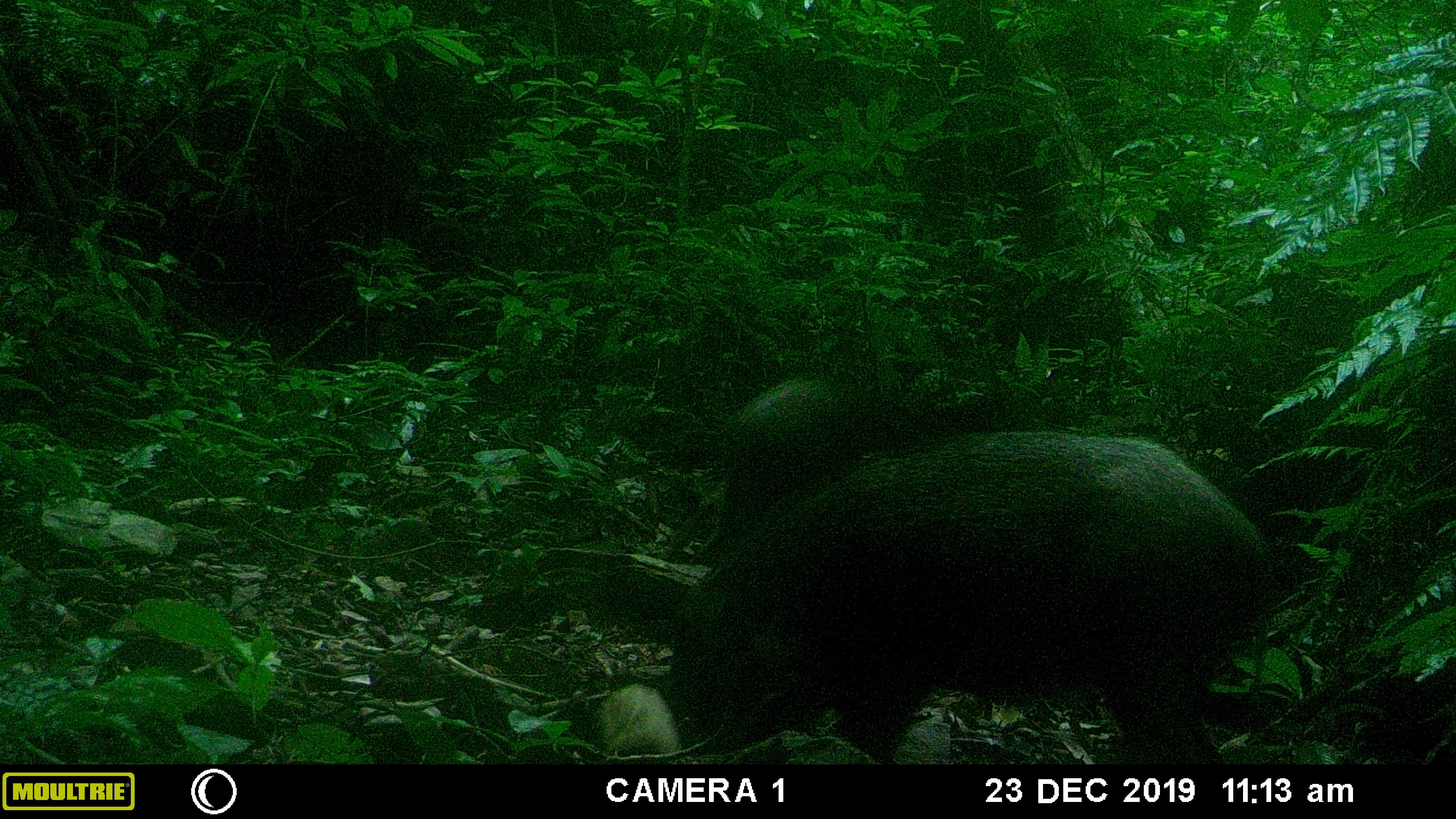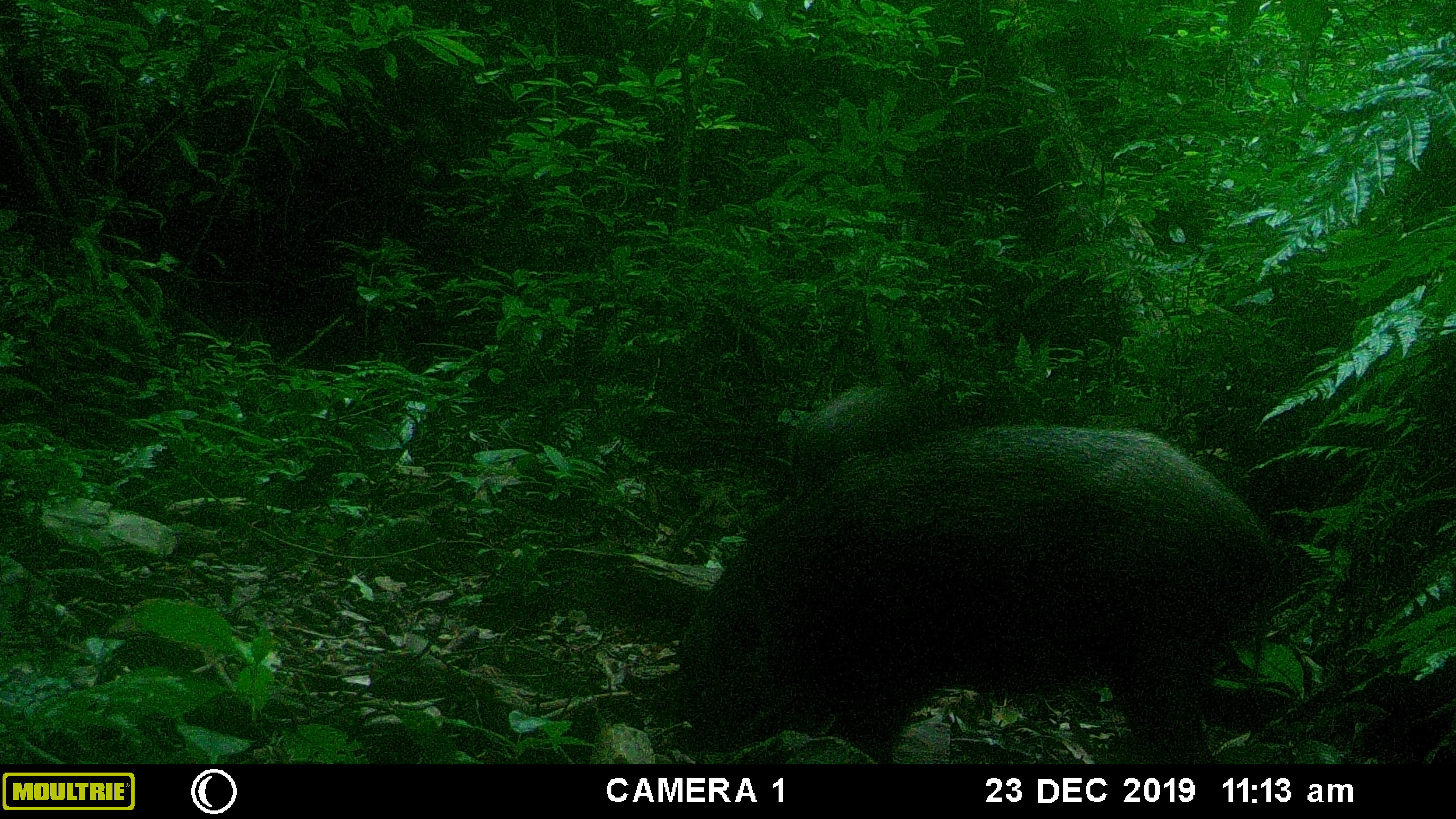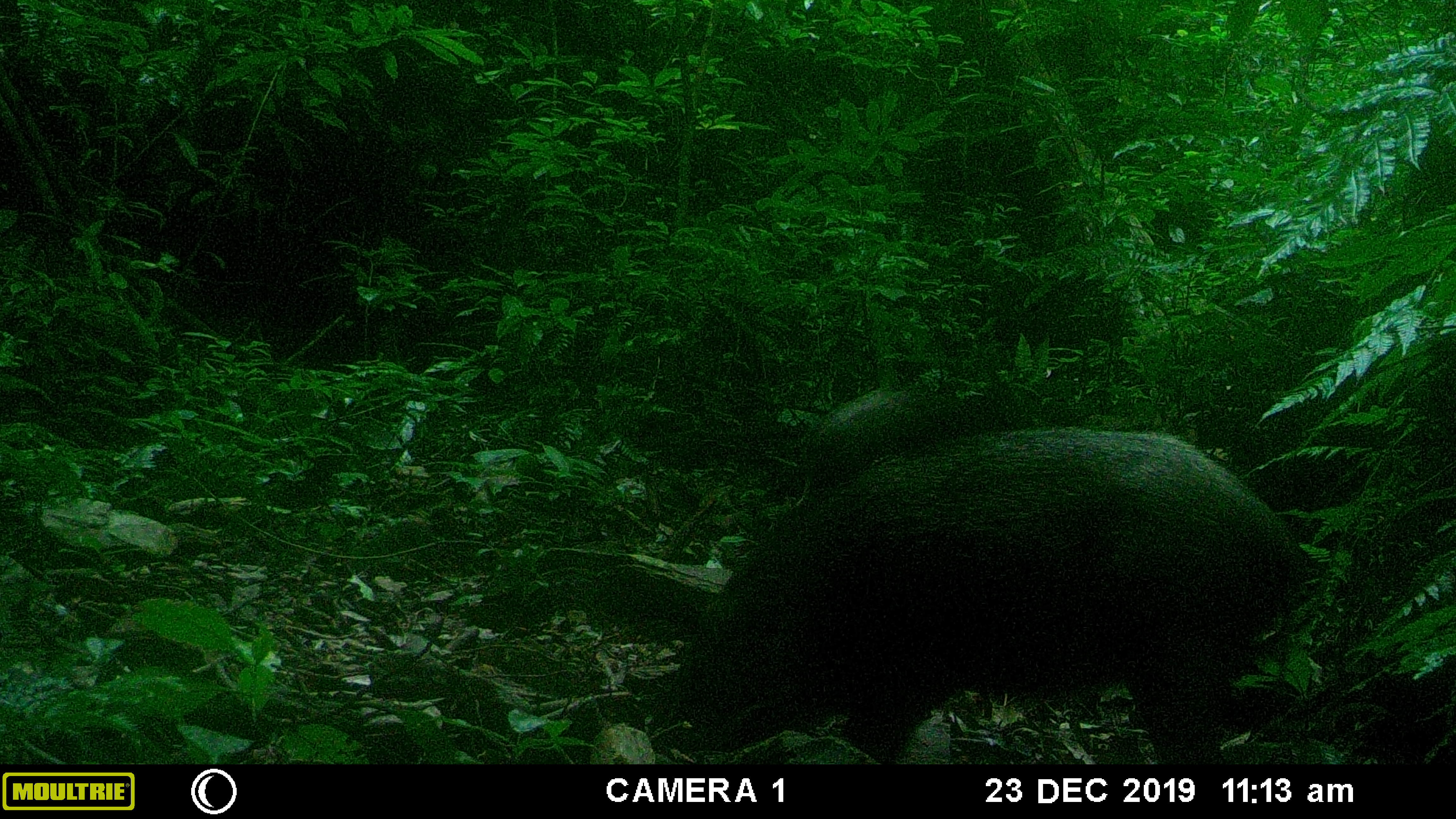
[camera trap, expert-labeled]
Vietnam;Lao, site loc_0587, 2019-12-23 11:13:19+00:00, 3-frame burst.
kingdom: Animalia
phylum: Chordata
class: Mammalia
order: Artiodactyla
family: Suidae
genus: Sus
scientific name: Sus scrofa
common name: eurasian wild pig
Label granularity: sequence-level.